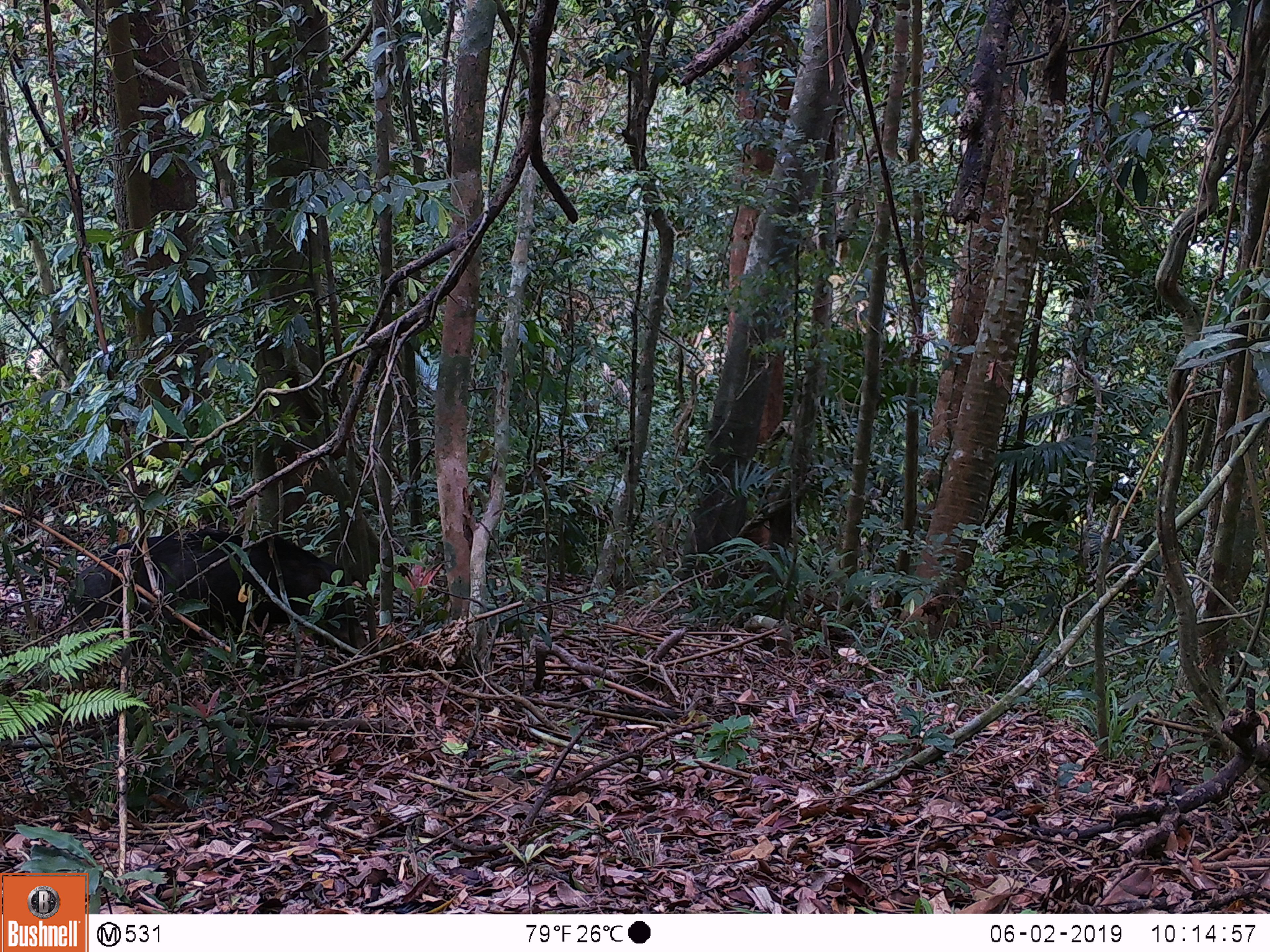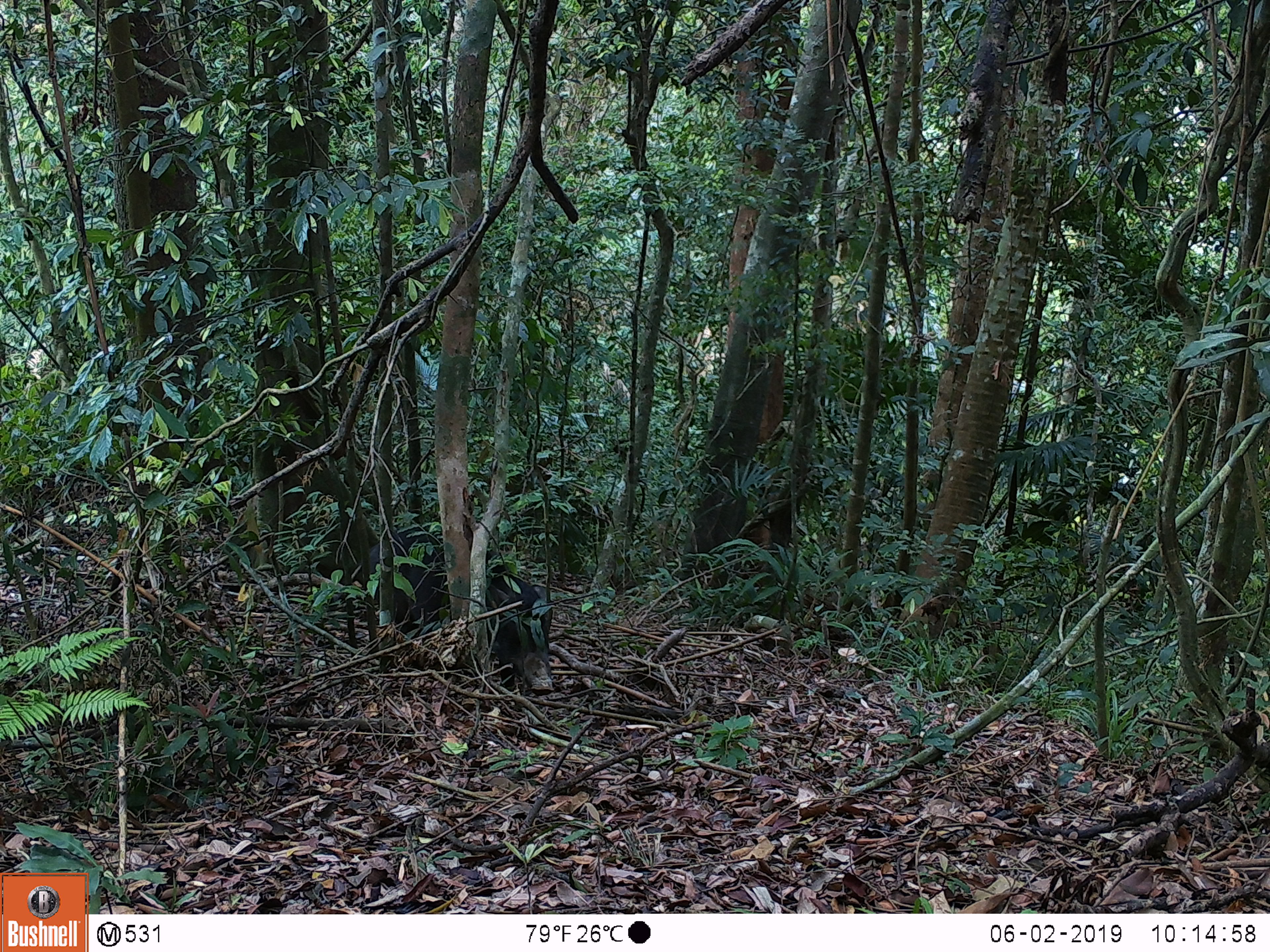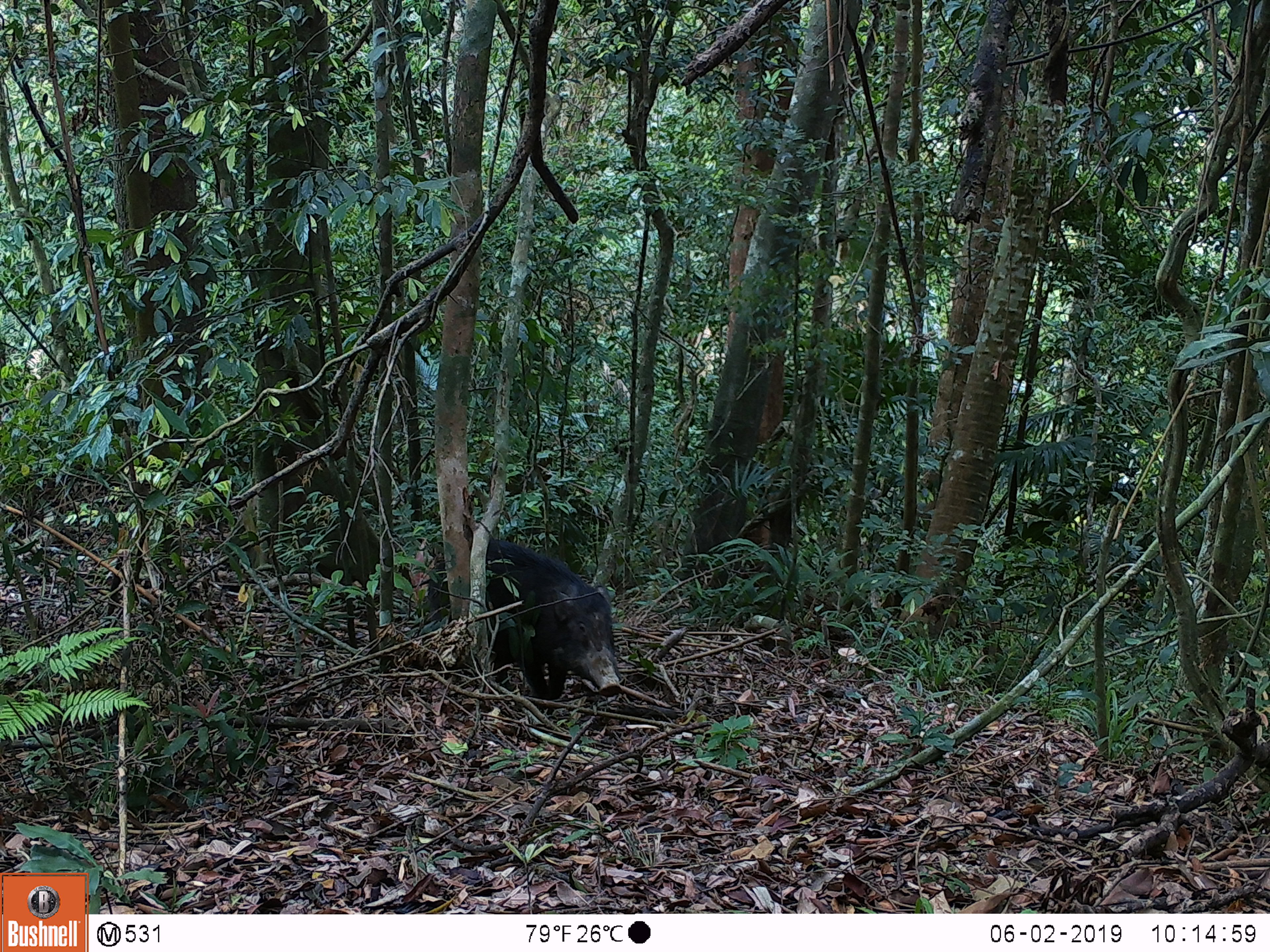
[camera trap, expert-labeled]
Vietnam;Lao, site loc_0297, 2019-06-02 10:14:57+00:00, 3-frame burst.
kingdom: Animalia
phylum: Chordata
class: Mammalia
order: Artiodactyla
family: Suidae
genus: Sus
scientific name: Sus scrofa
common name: eurasian wild pig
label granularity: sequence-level